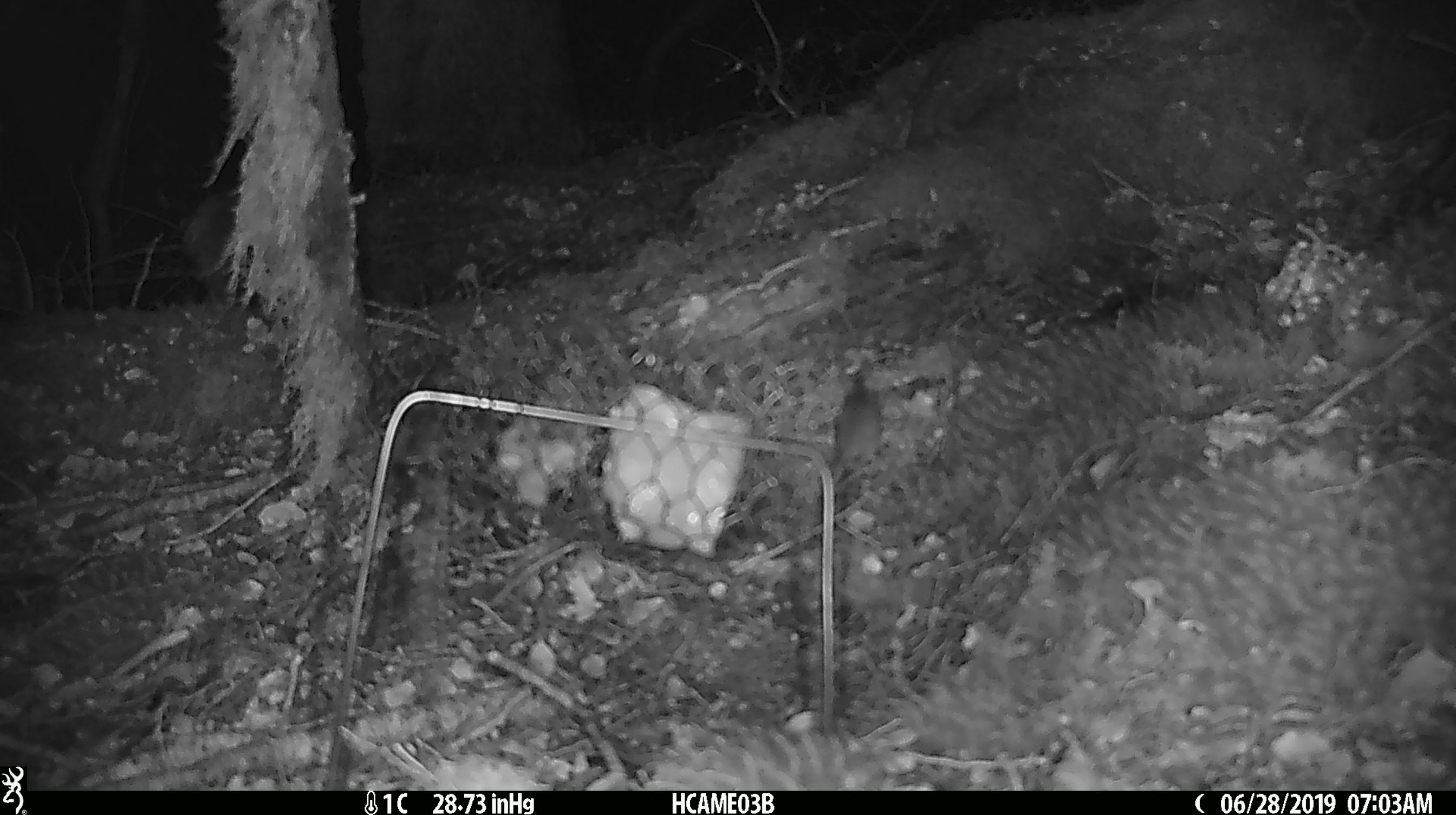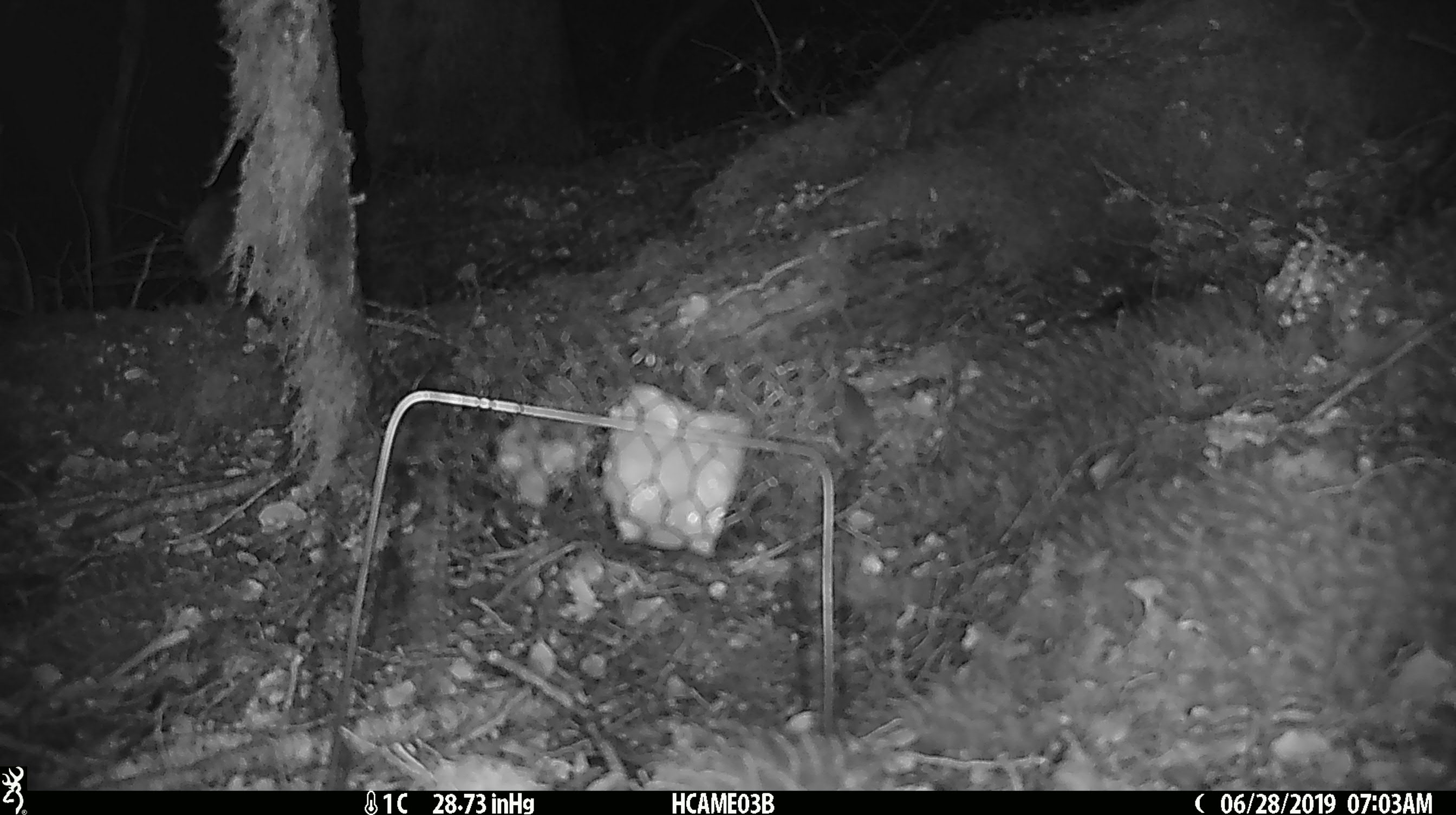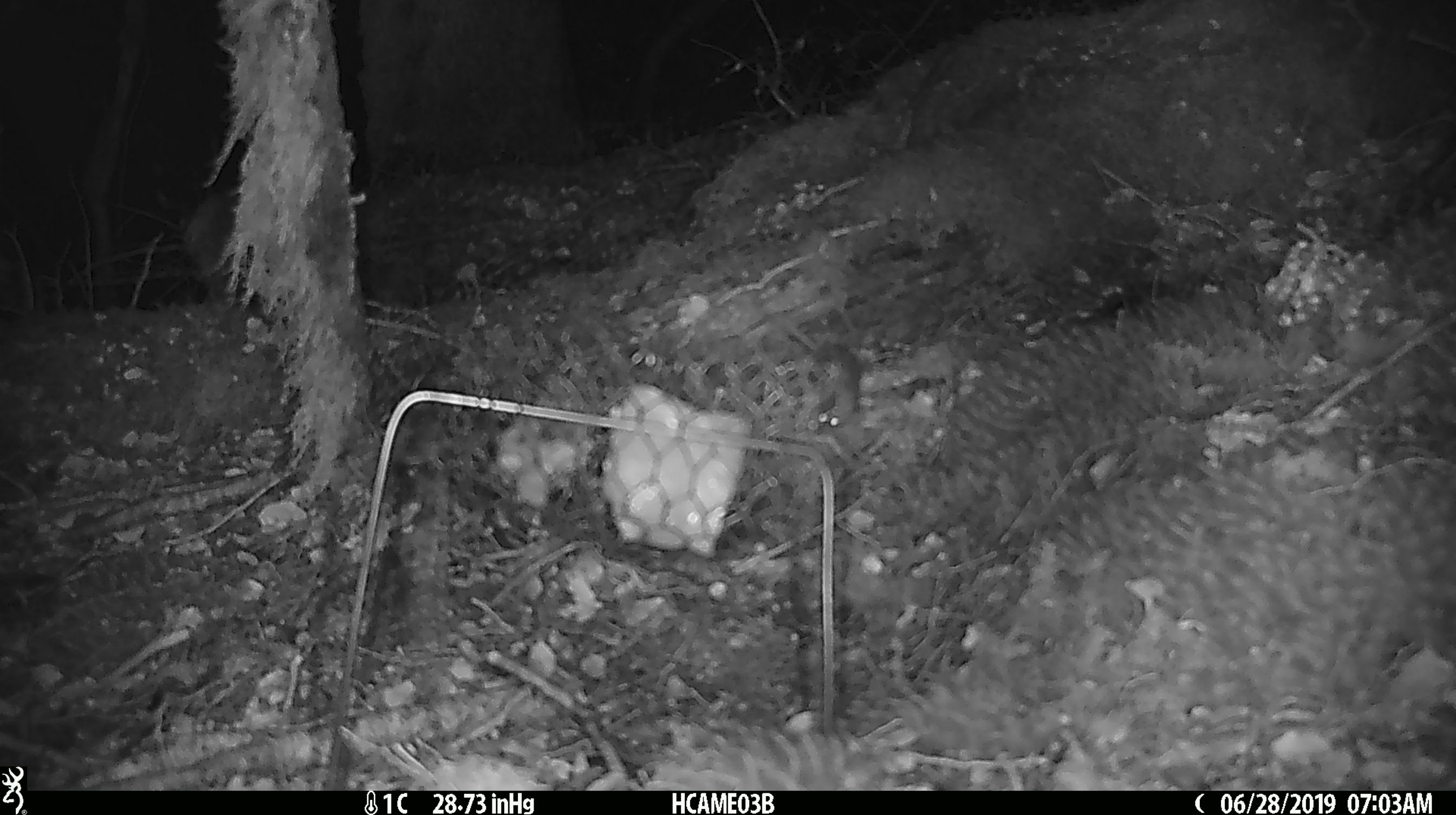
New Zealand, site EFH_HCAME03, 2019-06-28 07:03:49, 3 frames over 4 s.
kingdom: Animalia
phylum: Chordata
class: Mammalia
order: Rodentia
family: Muridae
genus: Mus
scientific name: Mus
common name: mouse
Mouse (Mus).